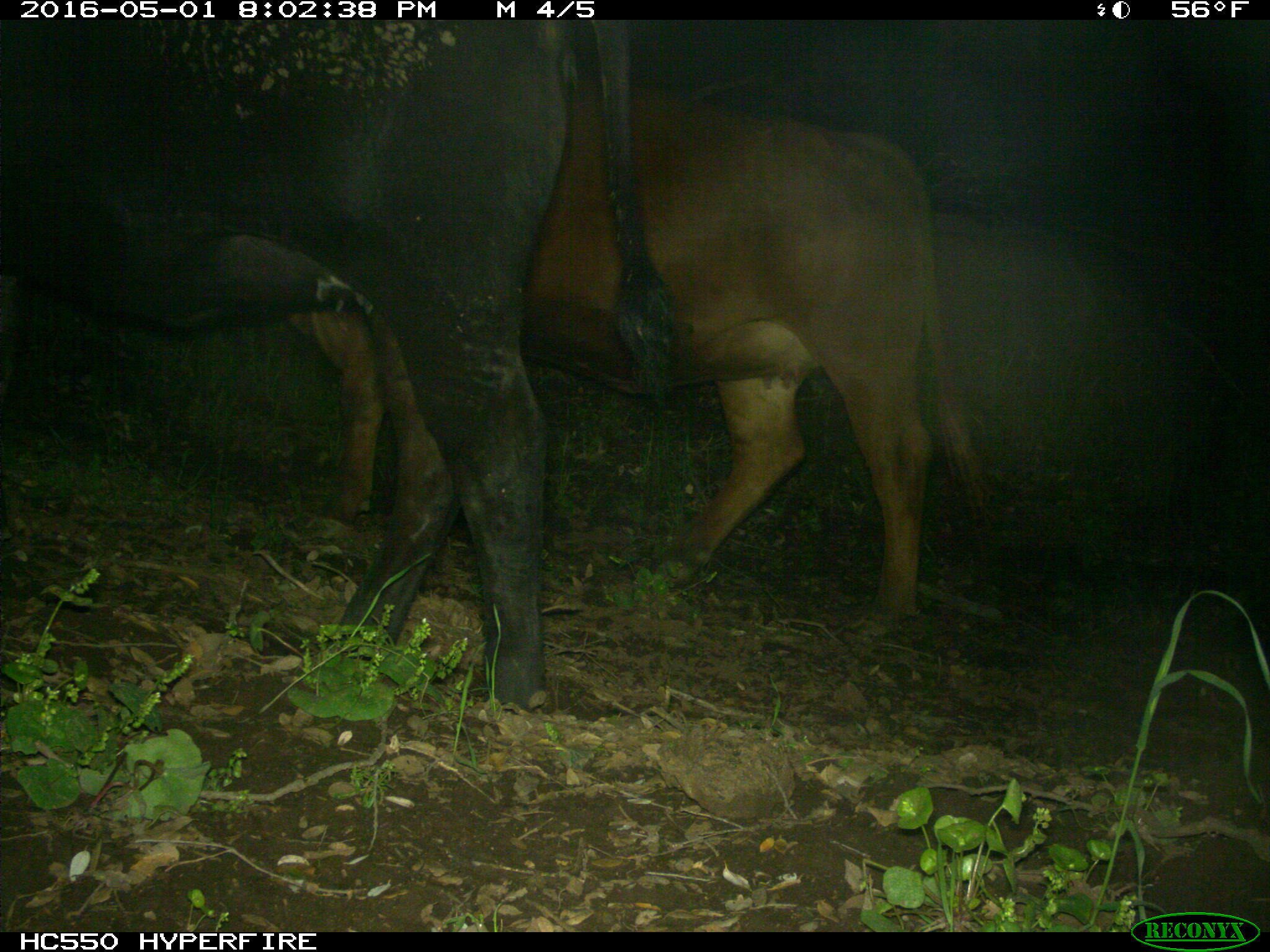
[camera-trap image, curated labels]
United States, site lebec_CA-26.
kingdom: Animalia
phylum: Chordata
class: Mammalia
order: Artiodactyla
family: Bovidae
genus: Bos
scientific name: Bos taurus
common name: domestic cow